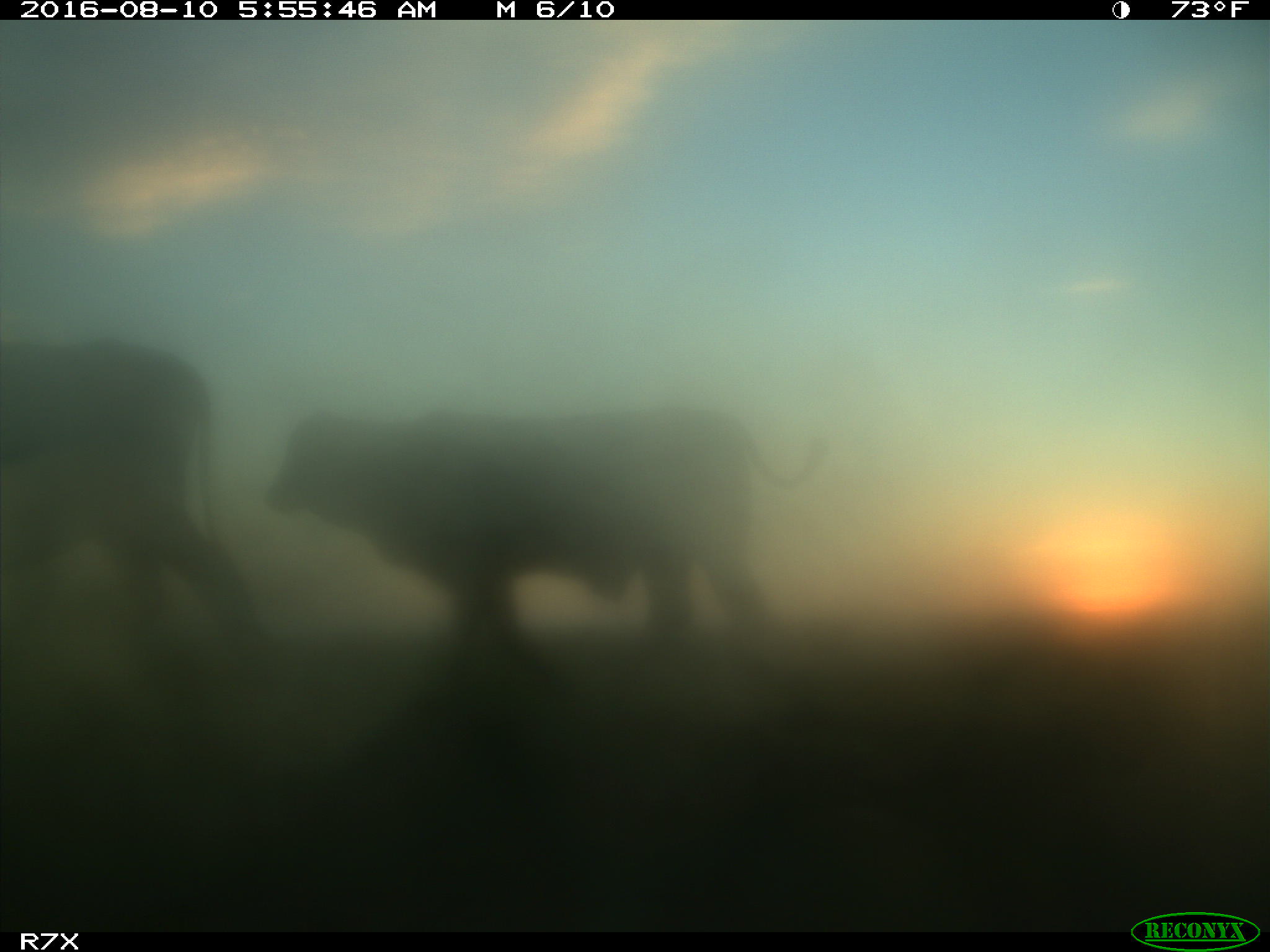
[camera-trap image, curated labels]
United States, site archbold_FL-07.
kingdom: Animalia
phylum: Chordata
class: Mammalia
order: Artiodactyla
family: Bovidae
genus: Bos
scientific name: Bos taurus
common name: domestic cow